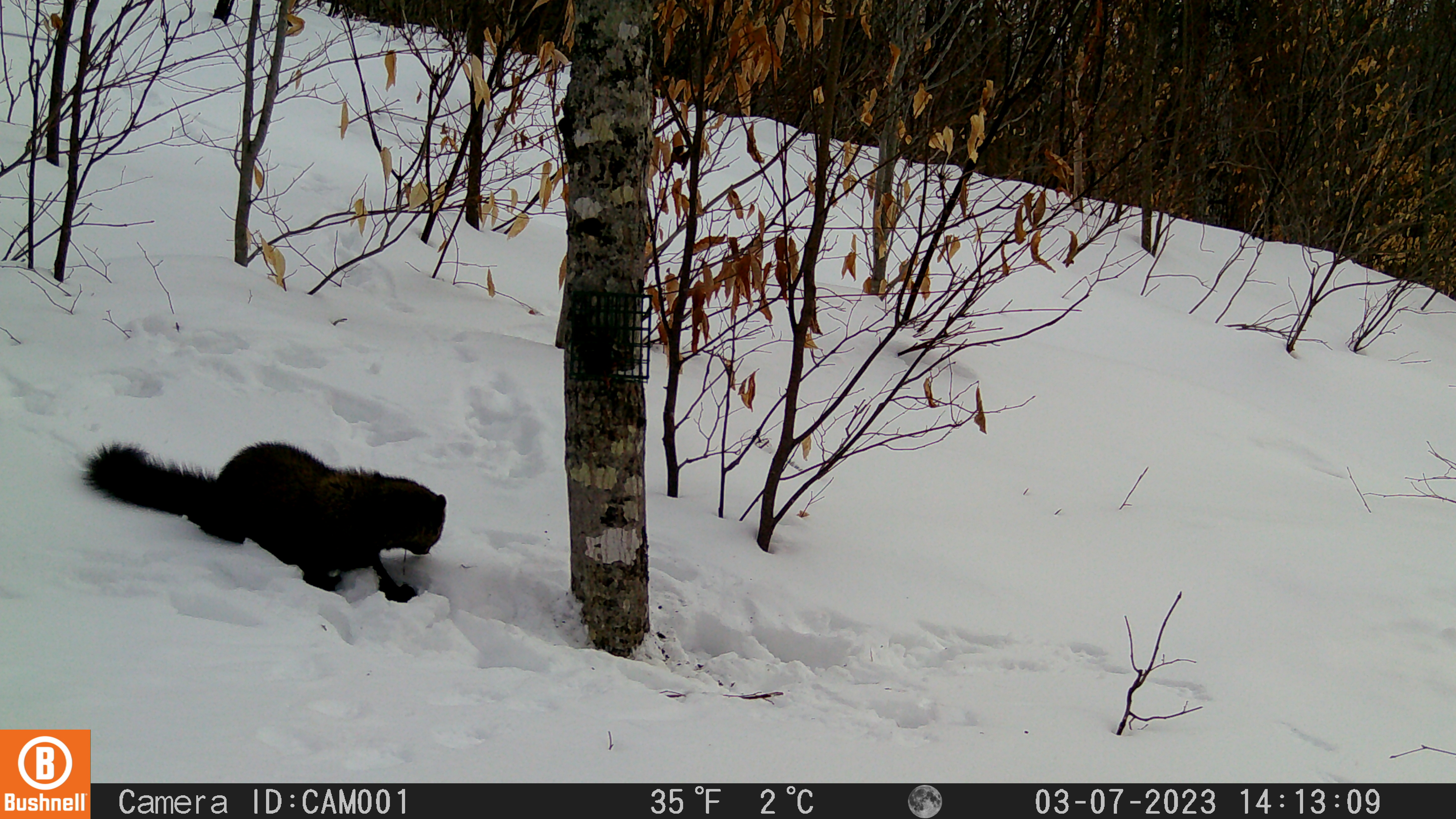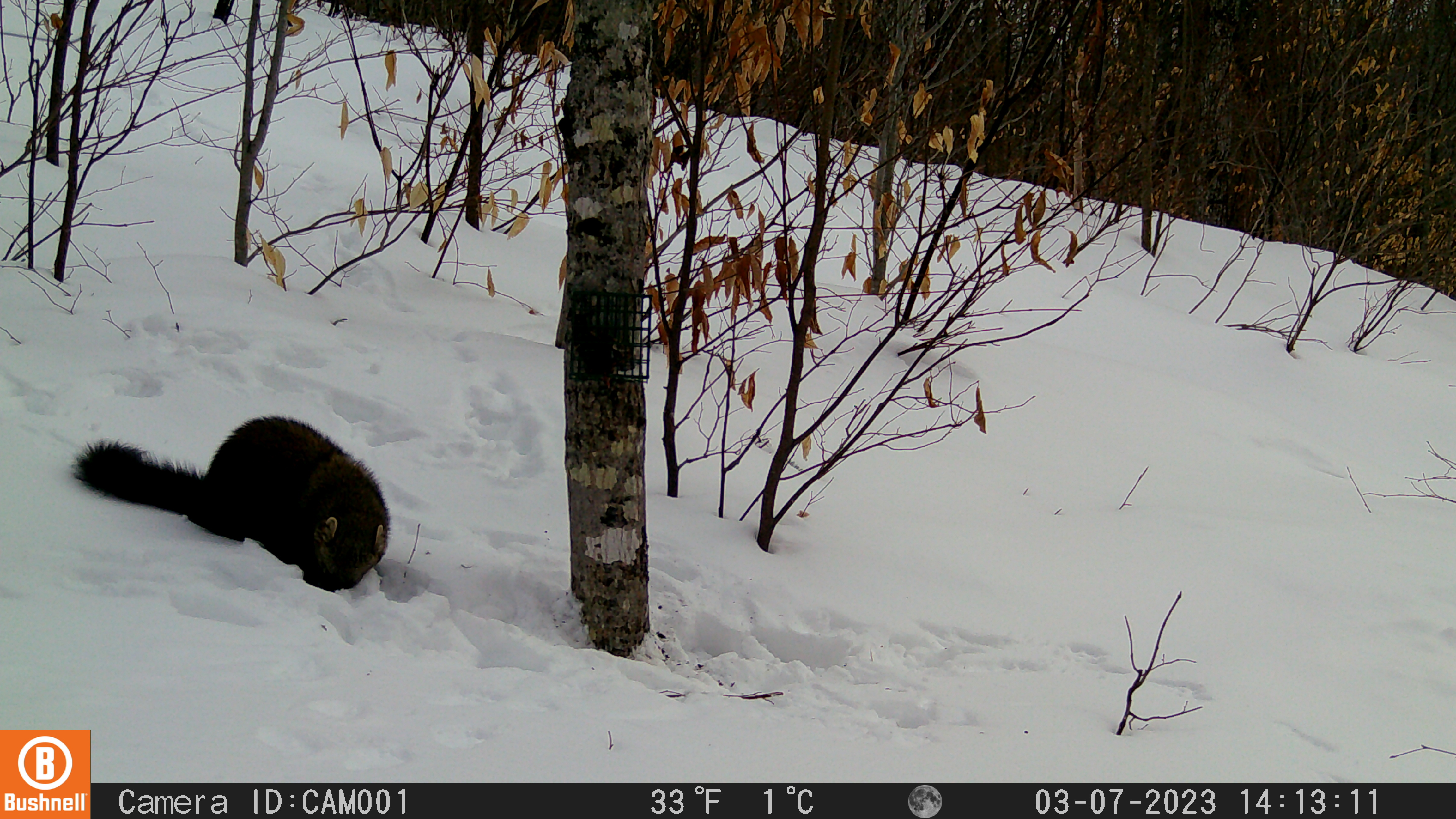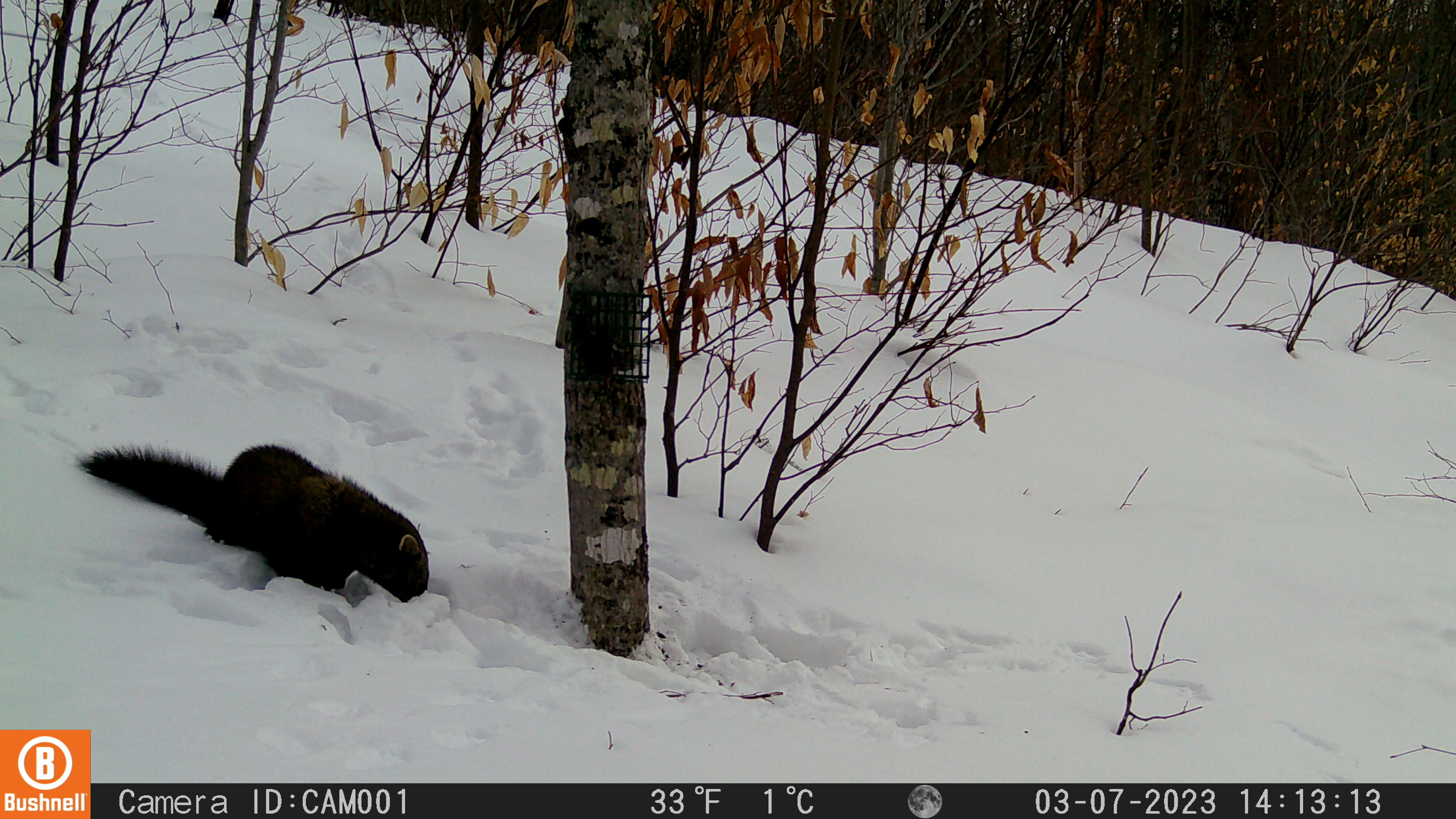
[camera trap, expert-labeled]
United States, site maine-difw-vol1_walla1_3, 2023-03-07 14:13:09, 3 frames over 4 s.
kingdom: Animalia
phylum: Chordata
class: Mammalia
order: Carnivora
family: Mustelidae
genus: Pekania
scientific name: Pekania pennanti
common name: fisher